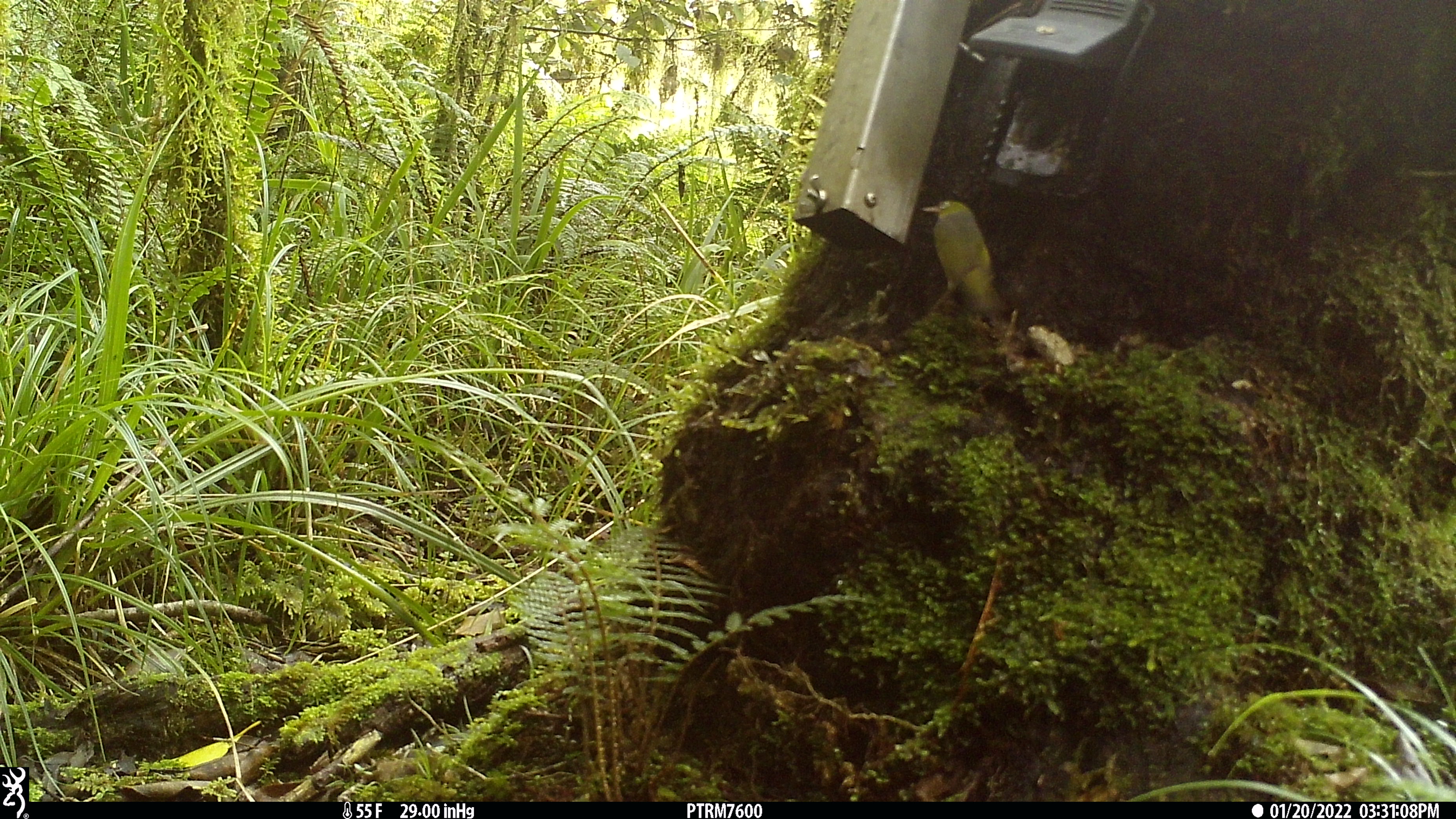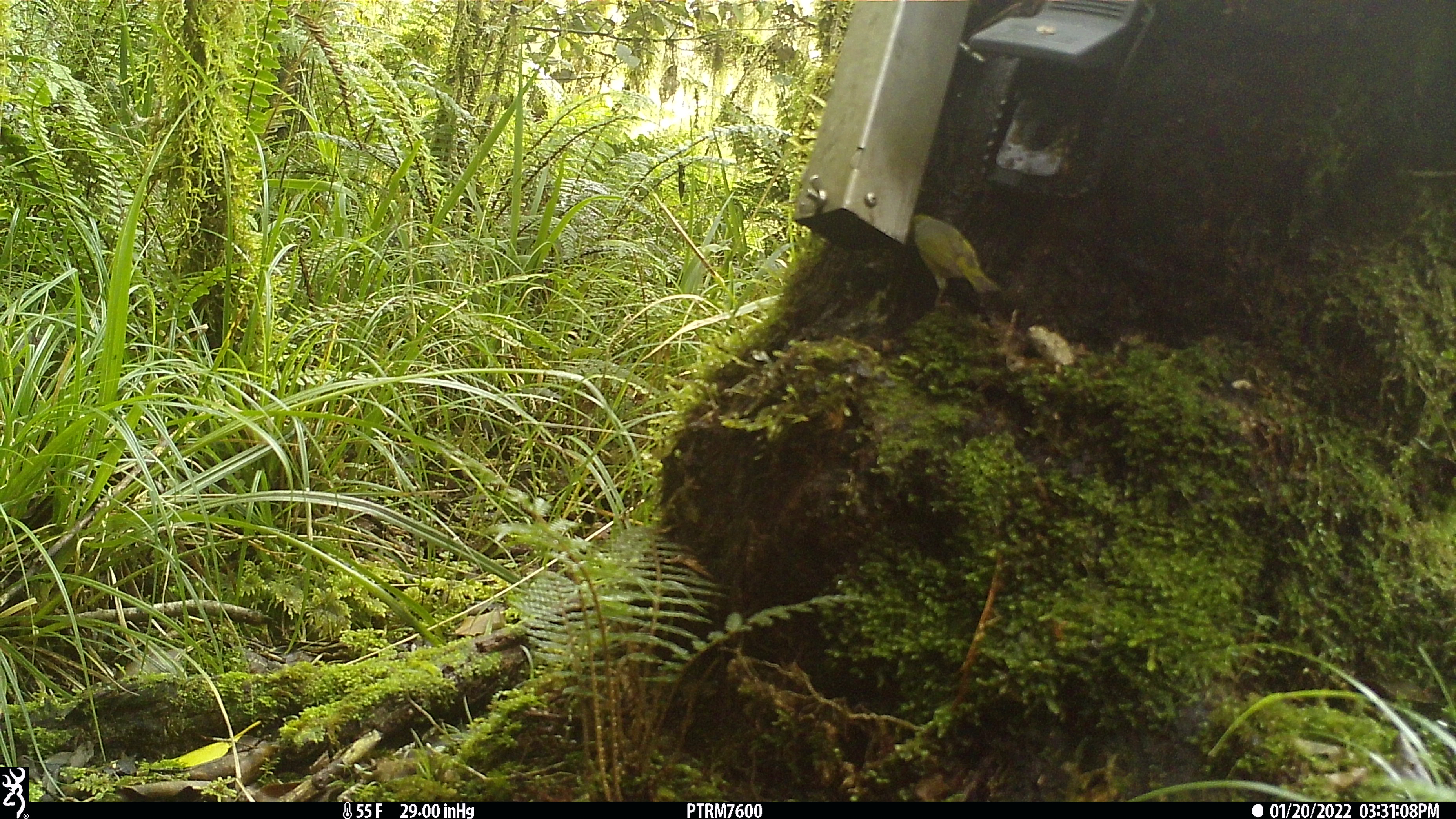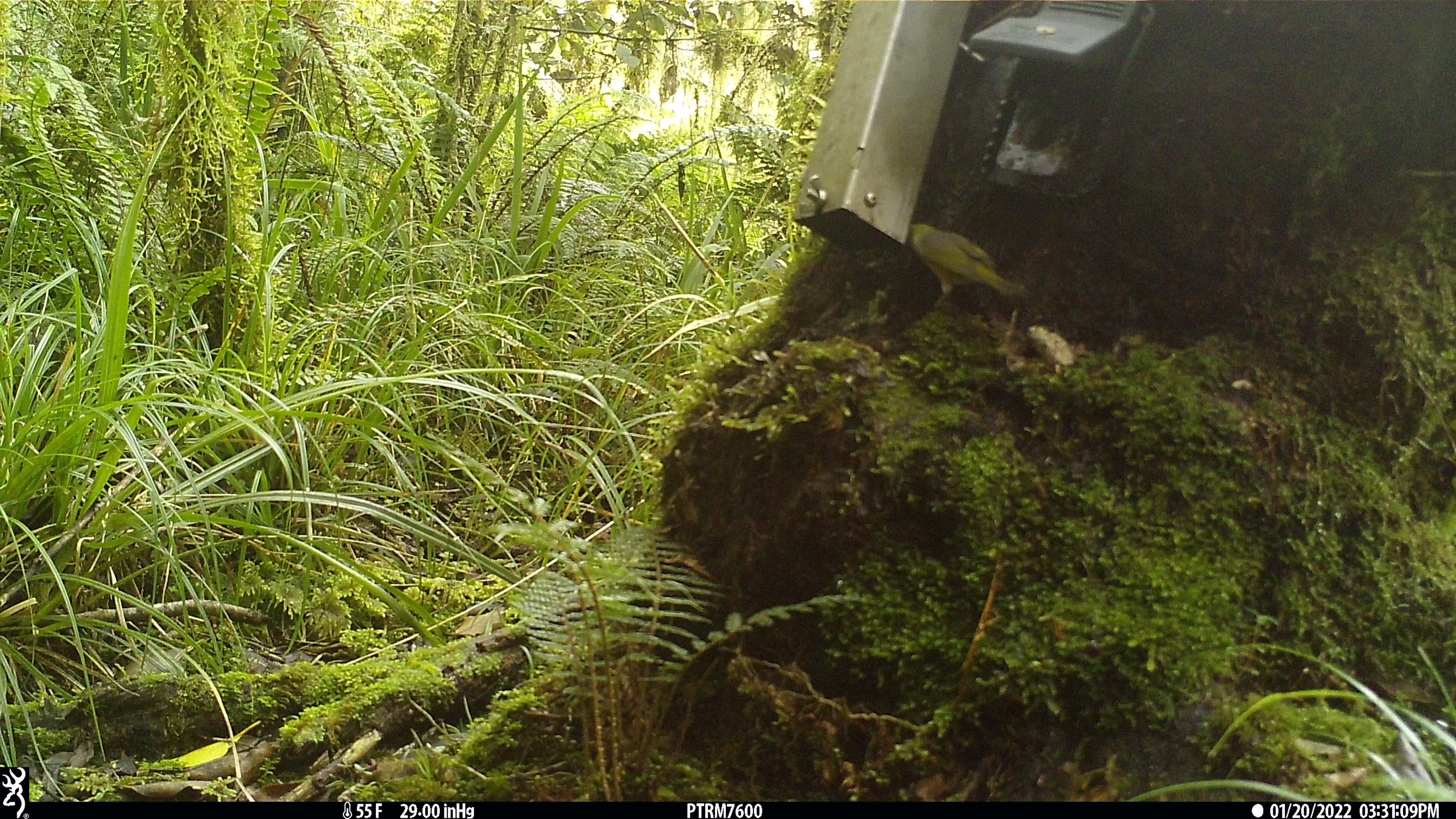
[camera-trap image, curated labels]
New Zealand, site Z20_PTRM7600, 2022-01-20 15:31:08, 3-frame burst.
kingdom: Animalia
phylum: Chordata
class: Aves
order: Passeriformes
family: Zosteropidae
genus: Zosterops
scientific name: Zosterops lateralis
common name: silvereye